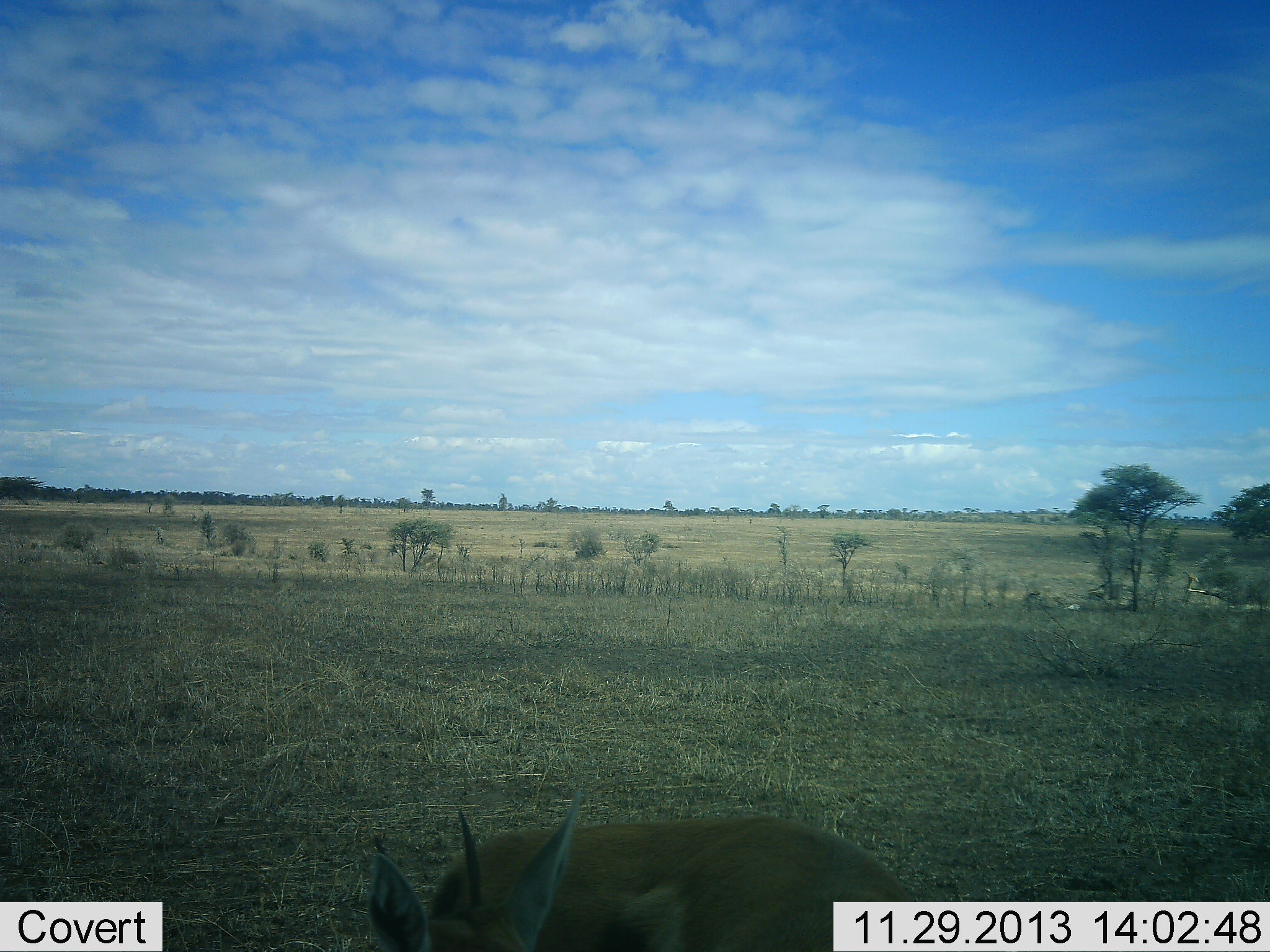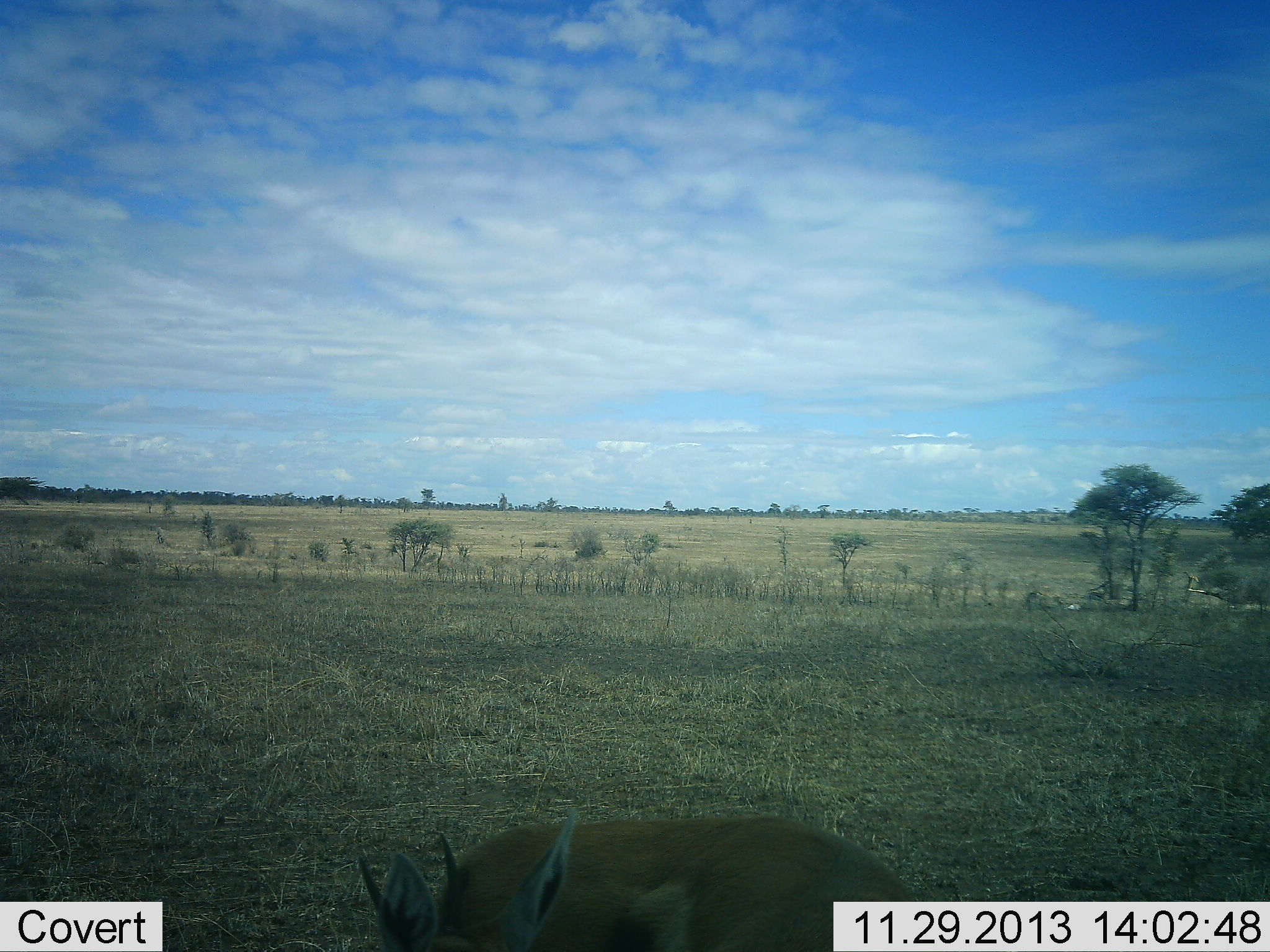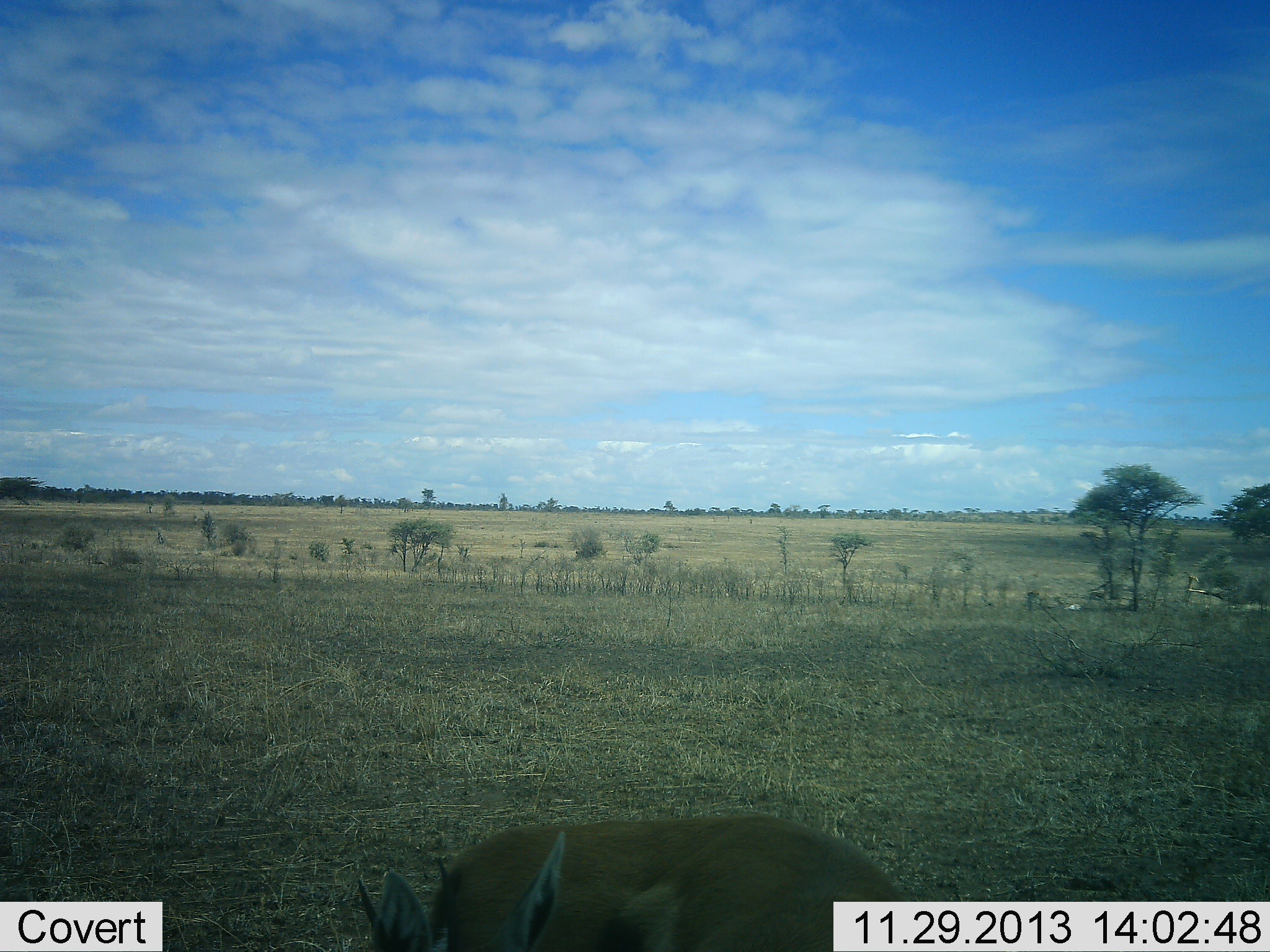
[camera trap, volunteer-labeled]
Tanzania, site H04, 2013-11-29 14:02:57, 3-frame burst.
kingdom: Animalia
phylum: Chordata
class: Mammalia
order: Artiodactyla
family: Bovidae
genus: Eudorcas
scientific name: Eudorcas thomsonii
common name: thomson's gazelle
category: gazellethomsons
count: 1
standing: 40%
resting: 30%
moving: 20%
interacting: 0%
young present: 0%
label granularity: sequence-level